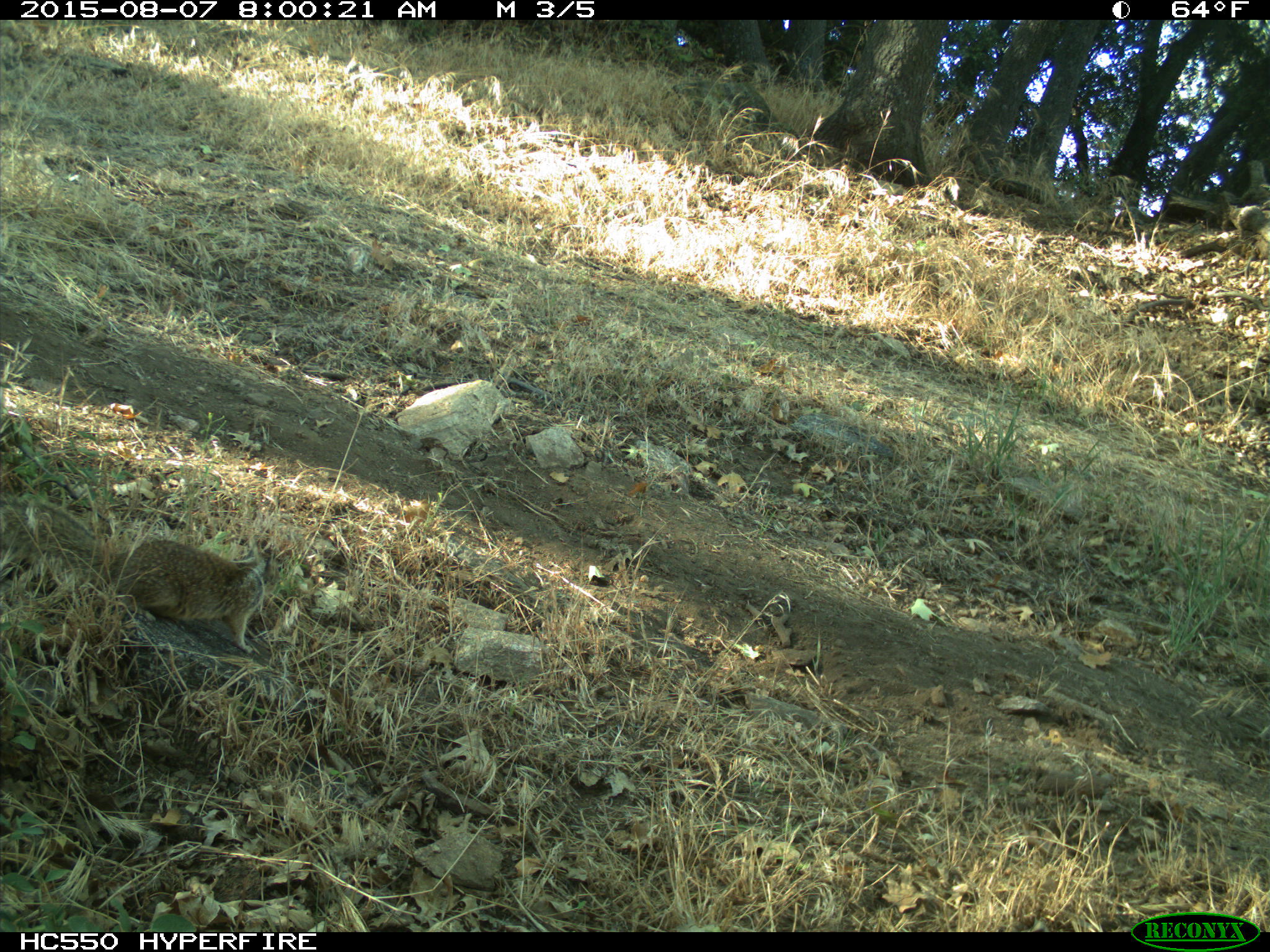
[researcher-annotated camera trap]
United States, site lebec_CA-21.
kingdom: Animalia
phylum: Chordata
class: Mammalia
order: Rodentia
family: Sciuridae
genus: Otospermophilus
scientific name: Otospermophilus beecheyi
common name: california ground squirrel